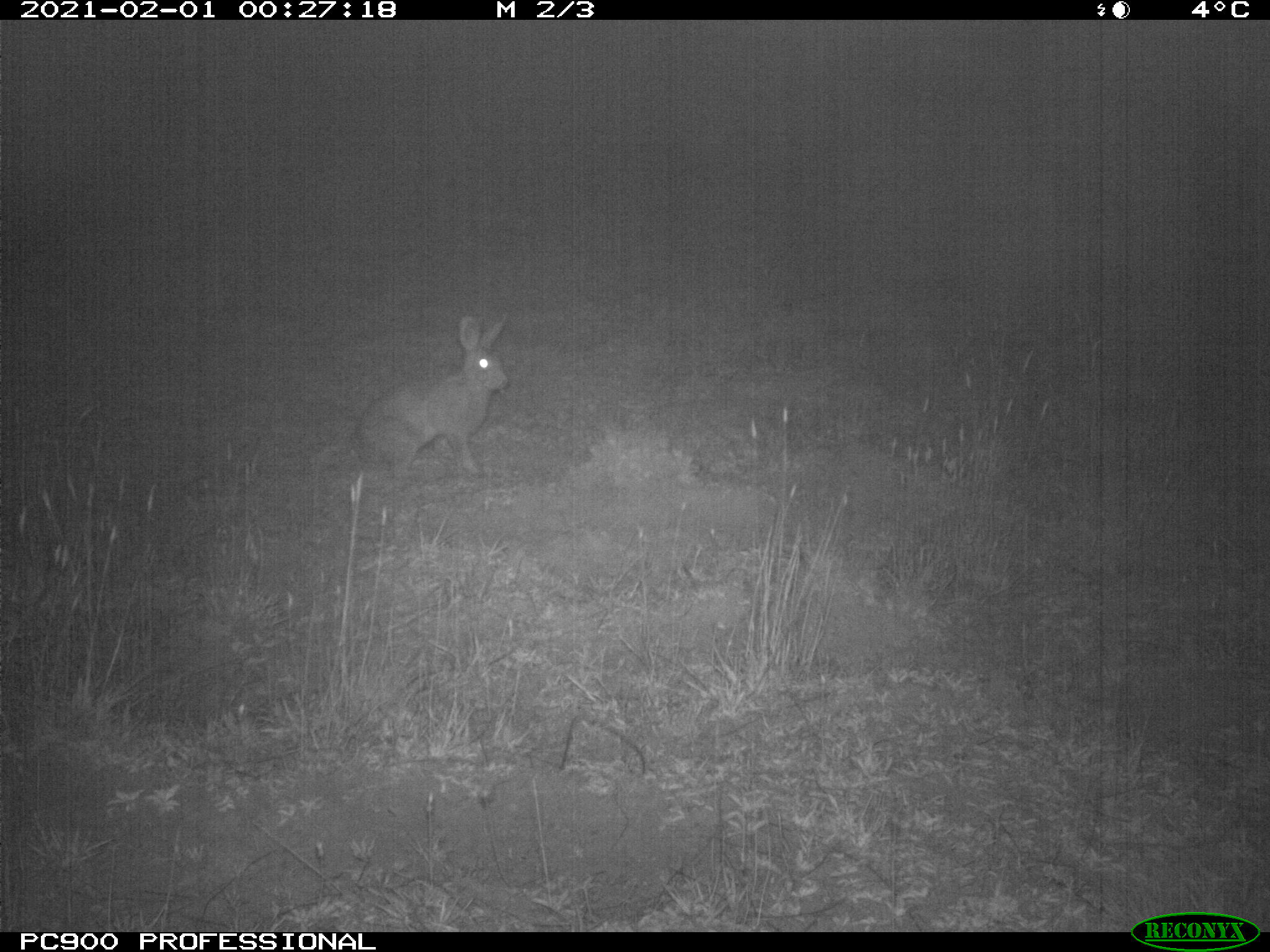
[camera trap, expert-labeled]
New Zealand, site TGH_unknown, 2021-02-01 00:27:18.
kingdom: Animalia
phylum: Chordata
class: Mammalia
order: Lagomorpha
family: Leporidae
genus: Oryctolagus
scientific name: Oryctolagus cuniculus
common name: european rabbit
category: rabbit